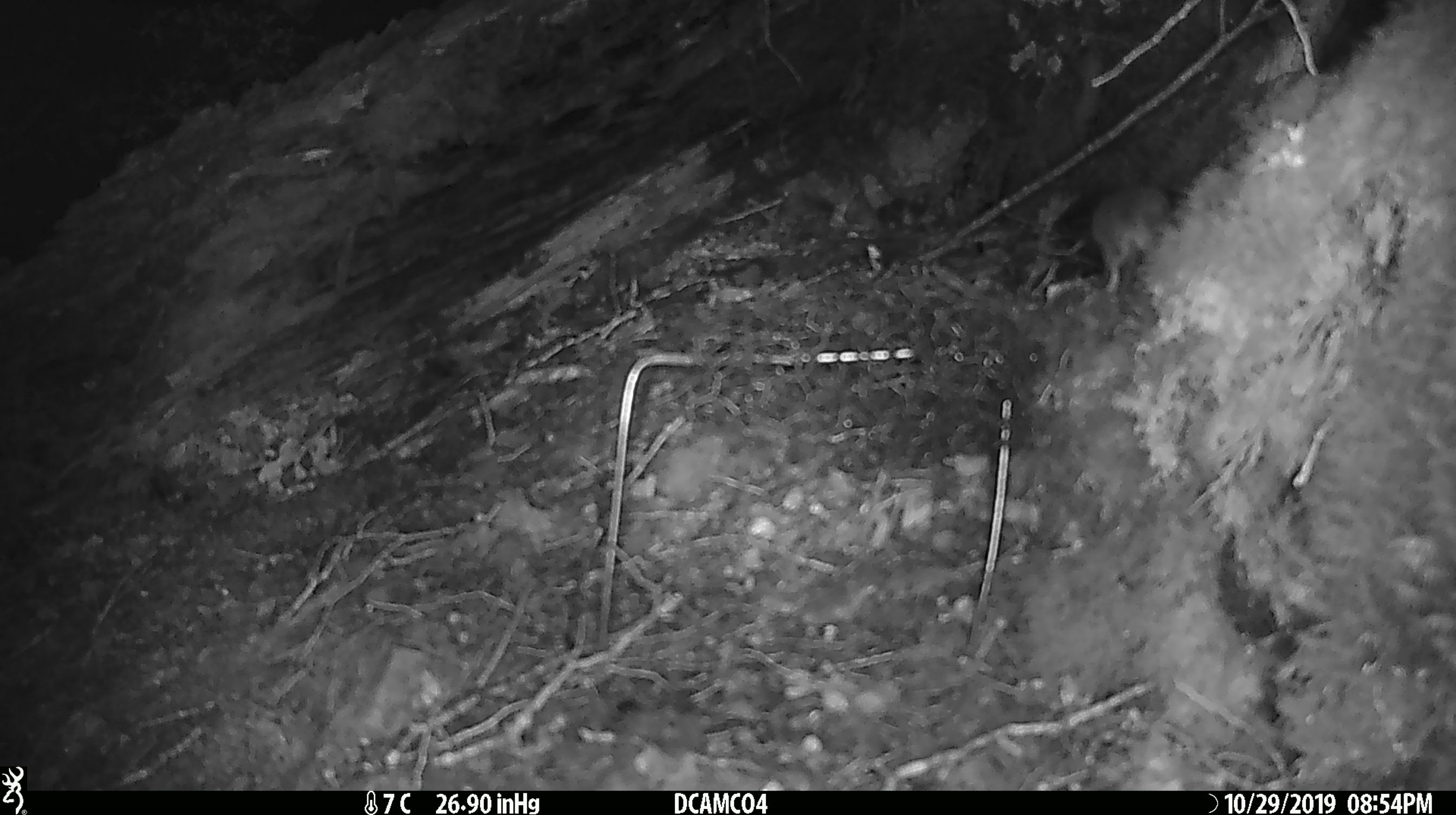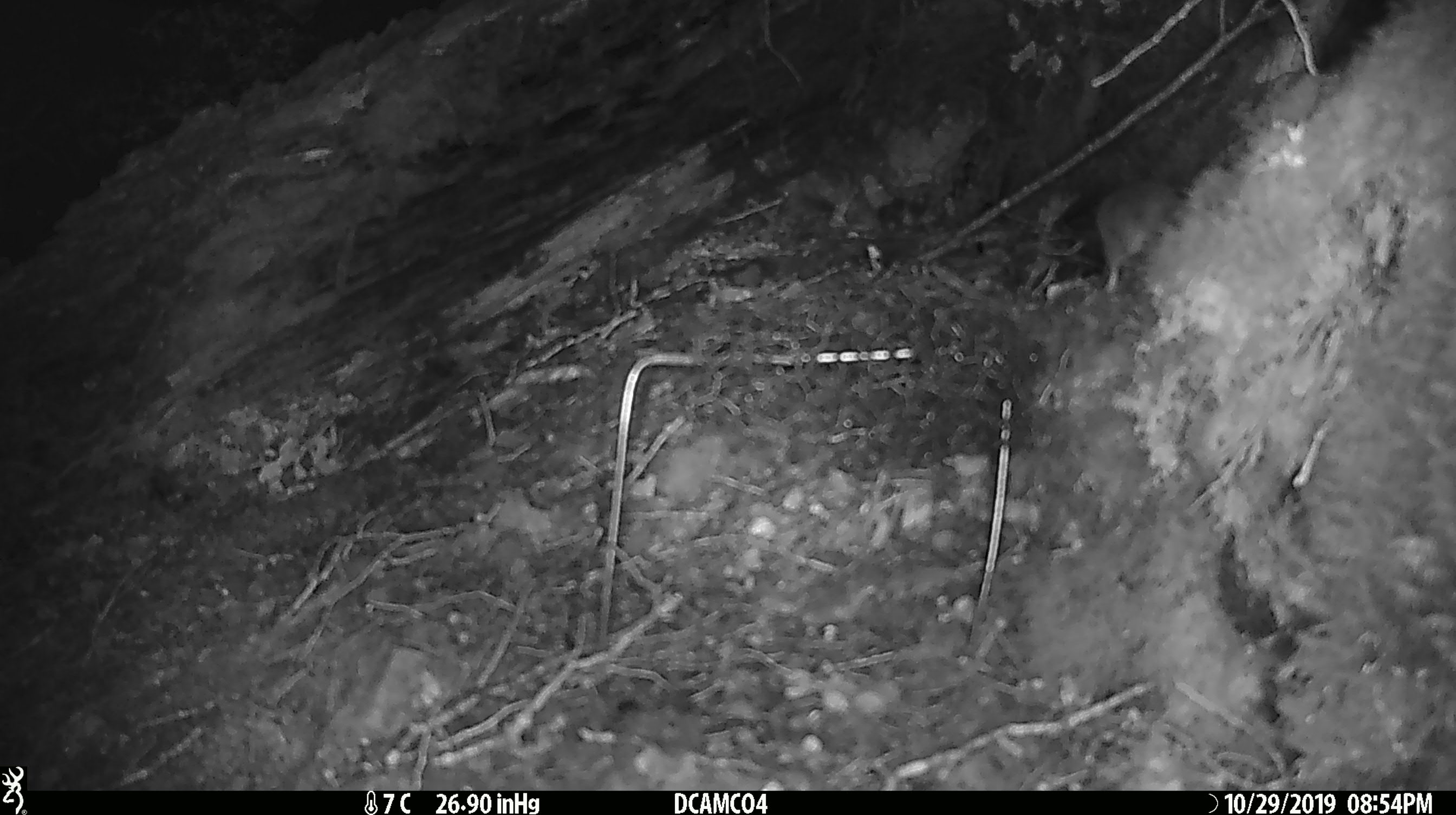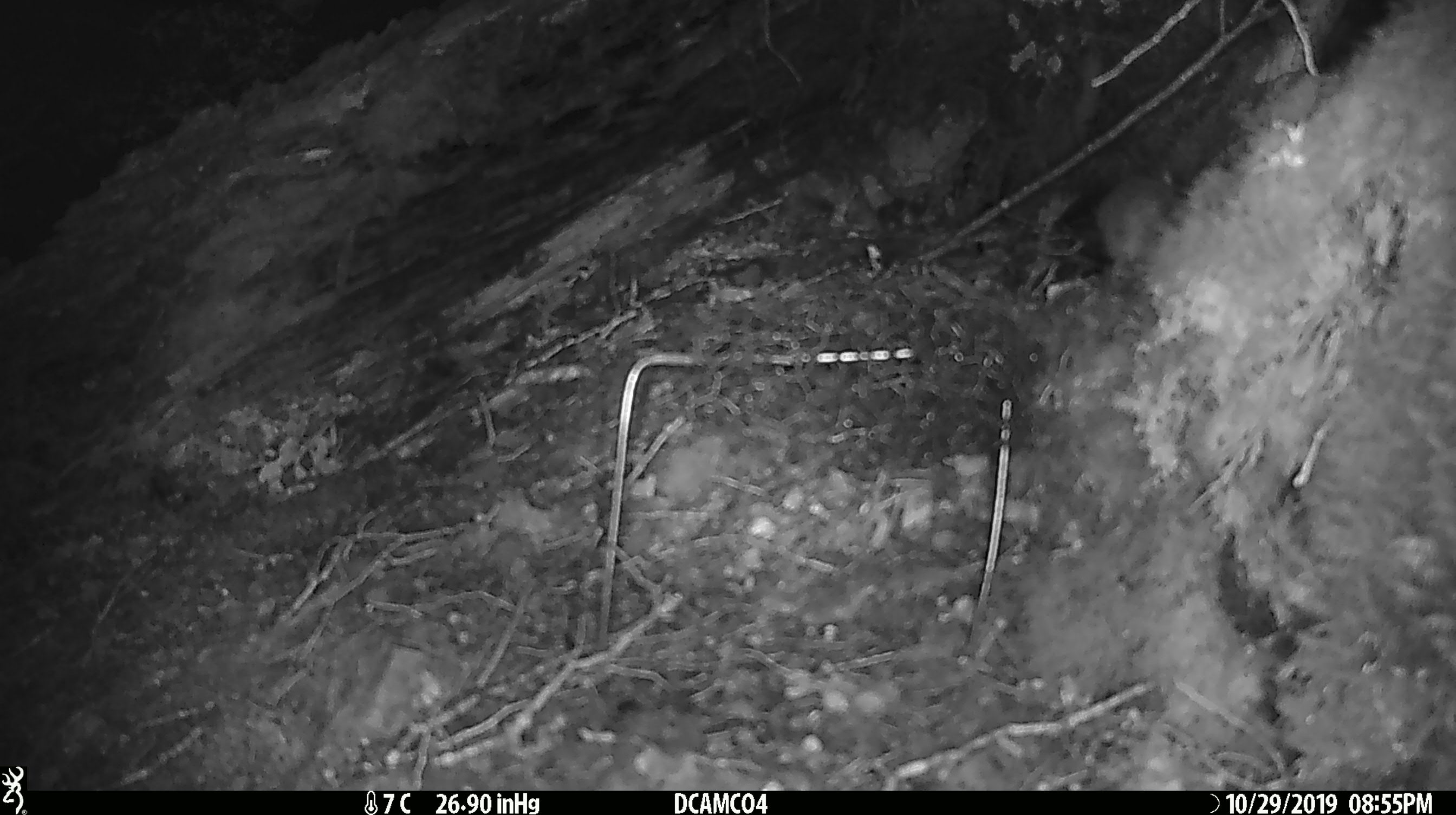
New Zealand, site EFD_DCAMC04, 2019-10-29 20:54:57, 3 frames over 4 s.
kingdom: Animalia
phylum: Chordata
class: Mammalia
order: Rodentia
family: Muridae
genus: Mus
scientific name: Mus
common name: mouse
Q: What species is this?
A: Mouse (Mus).